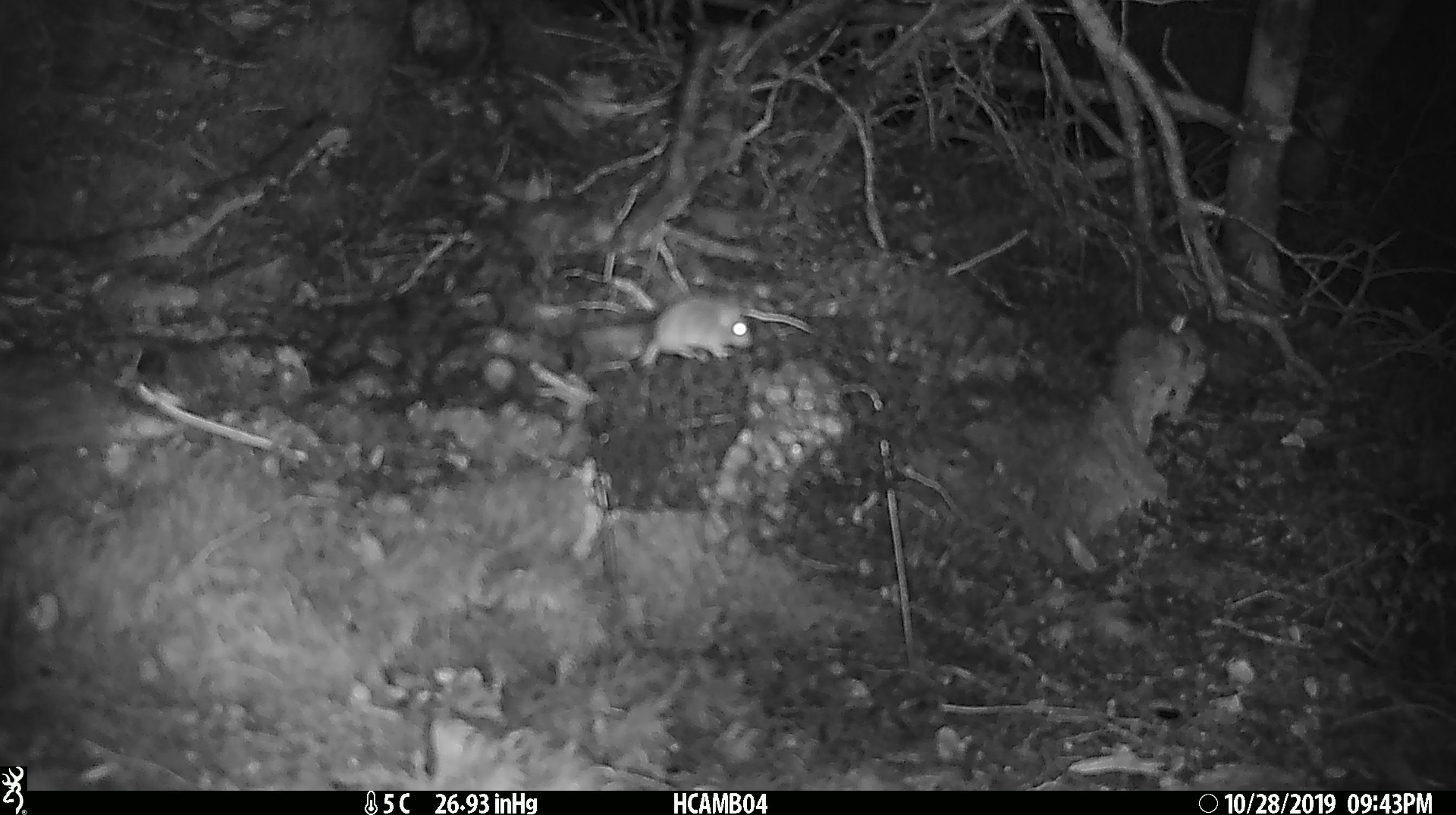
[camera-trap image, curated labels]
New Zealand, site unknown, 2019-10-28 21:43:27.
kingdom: Animalia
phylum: Chordata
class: Mammalia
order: Rodentia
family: Muridae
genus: Mus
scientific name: Mus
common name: mouse